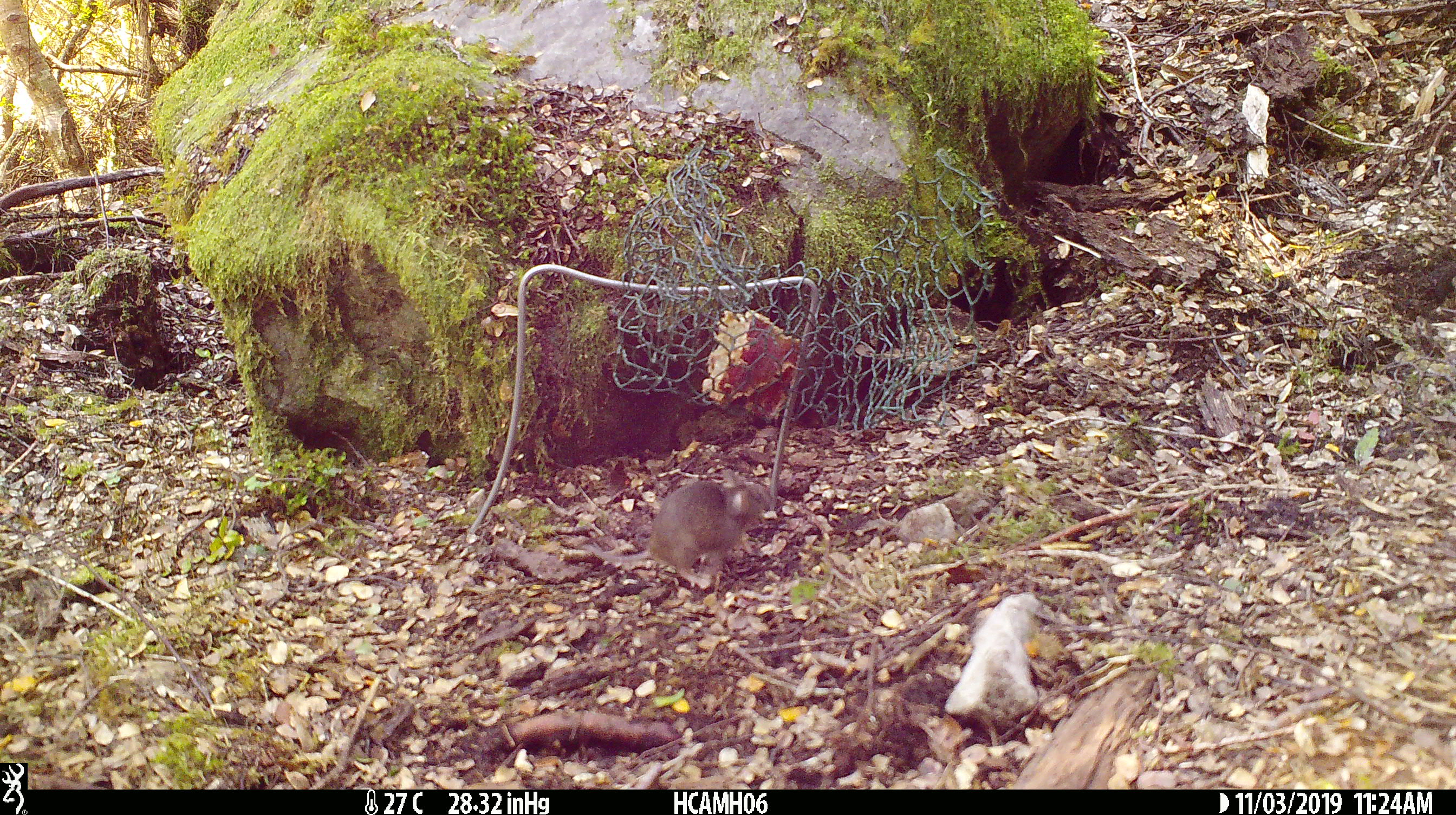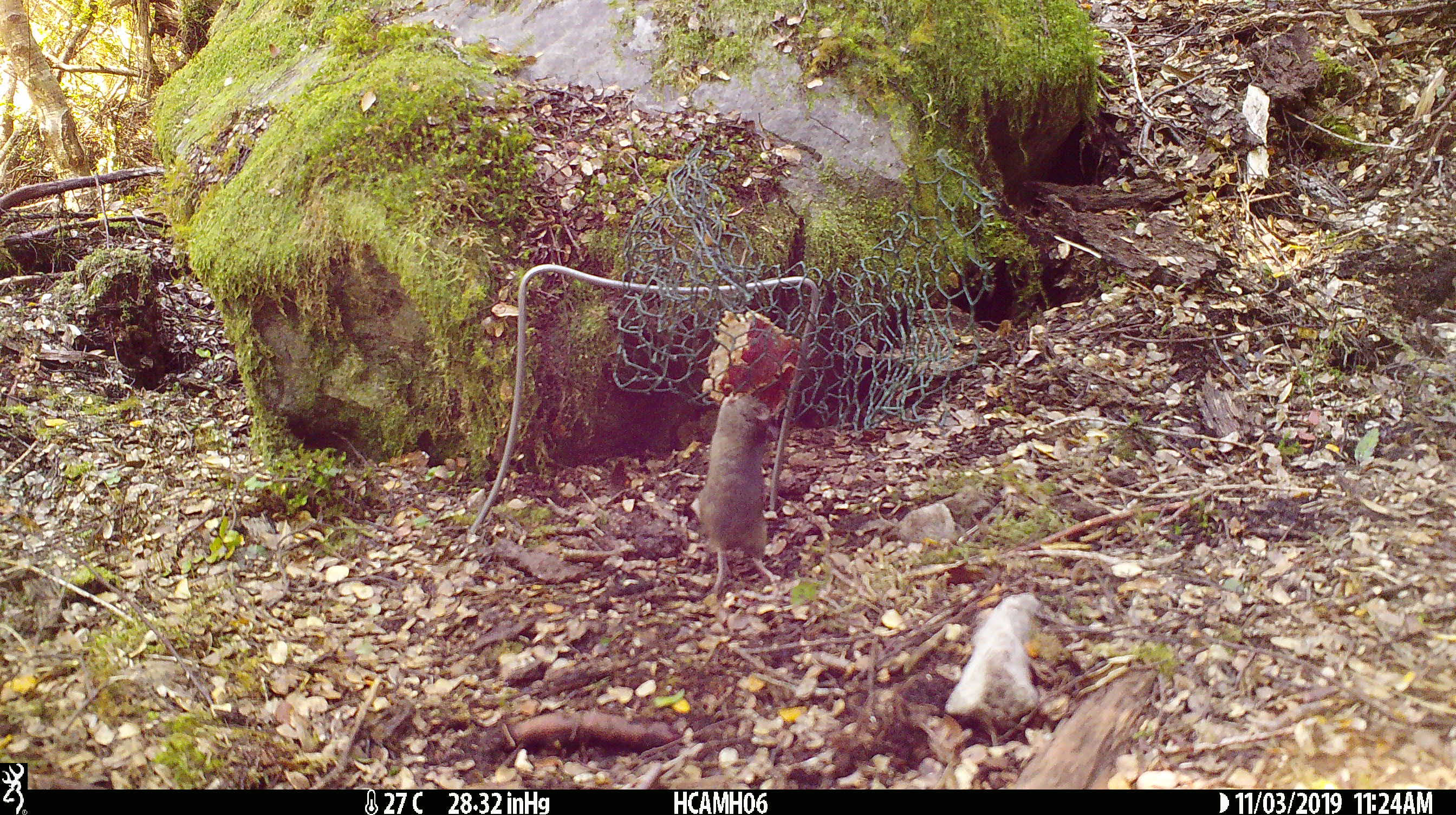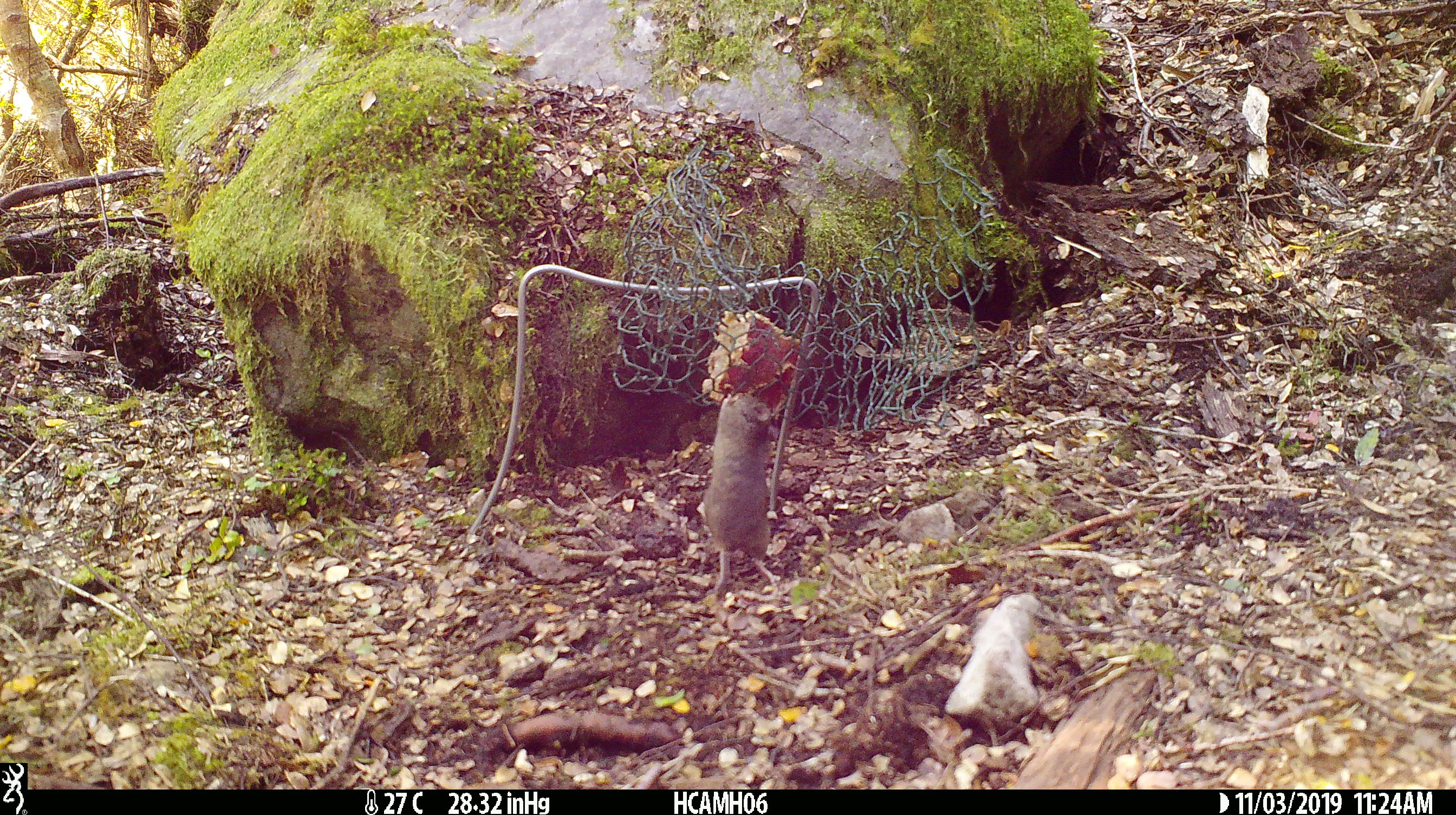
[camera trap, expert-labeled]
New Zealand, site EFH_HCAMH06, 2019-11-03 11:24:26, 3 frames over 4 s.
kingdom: Animalia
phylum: Chordata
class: Mammalia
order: Rodentia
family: Muridae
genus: Mus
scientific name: Mus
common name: mouse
Mouse (Mus).